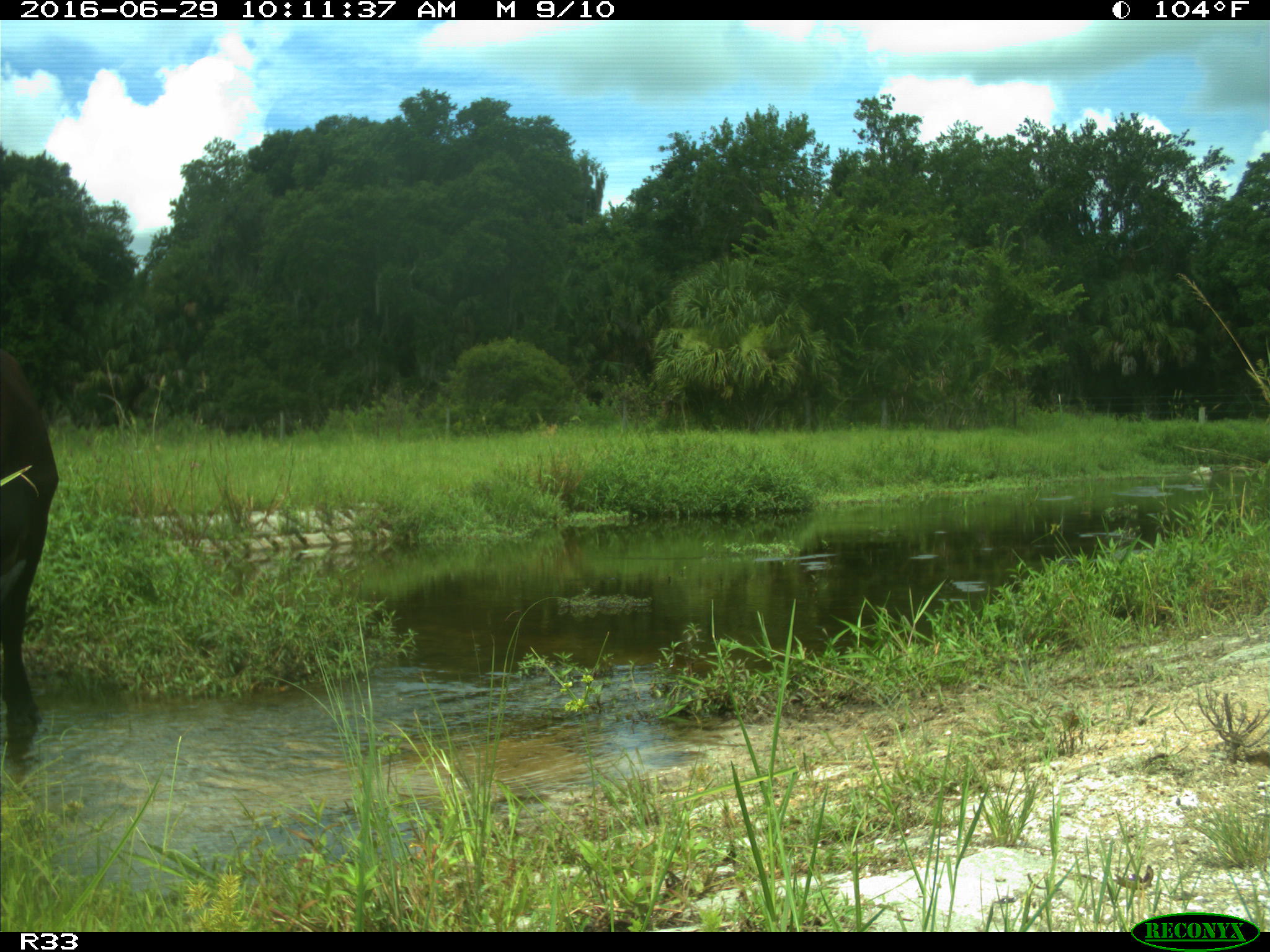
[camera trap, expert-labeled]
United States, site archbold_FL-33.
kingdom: Animalia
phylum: Chordata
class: Mammalia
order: Artiodactyla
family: Bovidae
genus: Bos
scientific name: Bos taurus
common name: domestic cow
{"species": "Bos taurus (domestic cow)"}